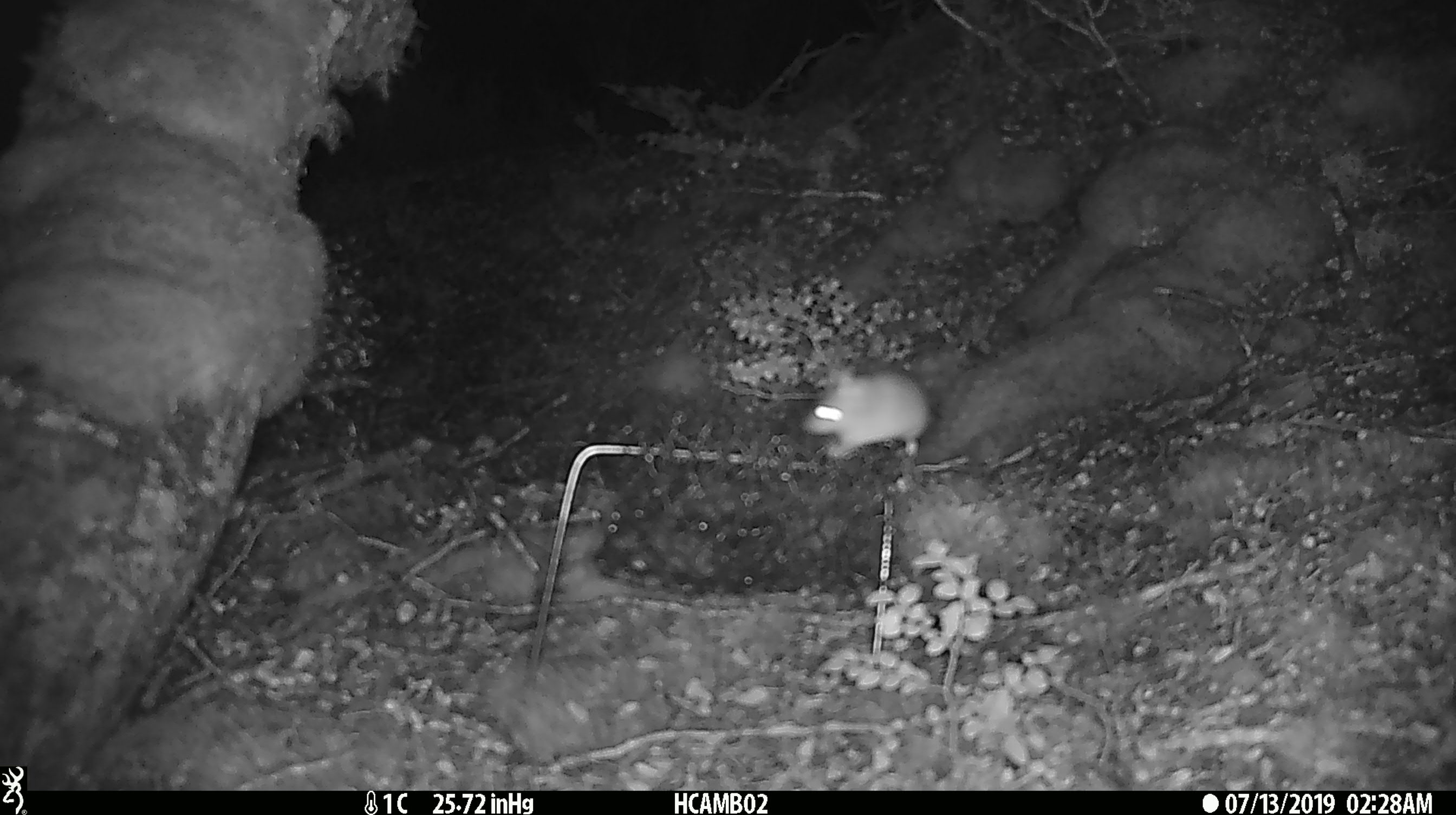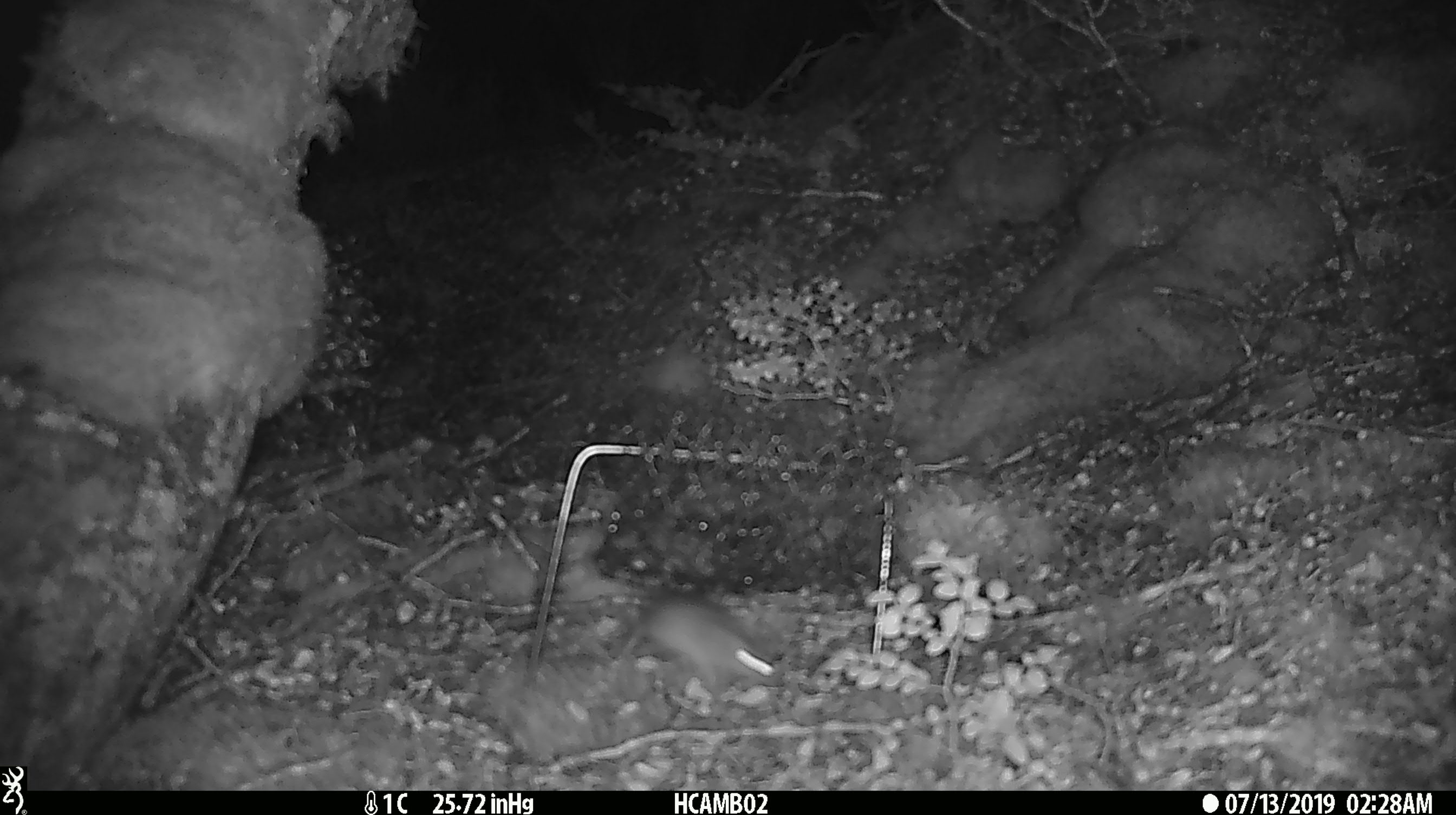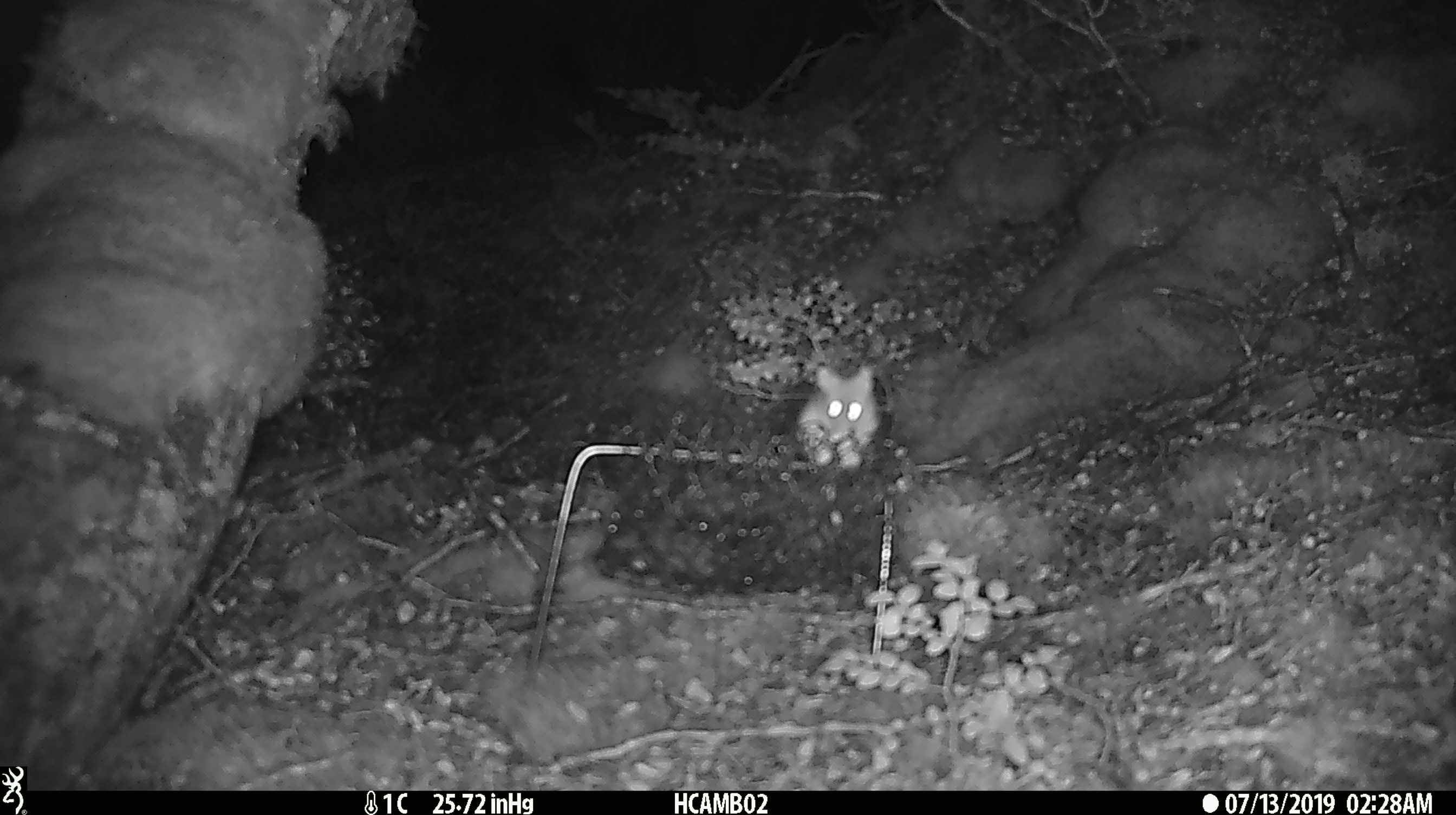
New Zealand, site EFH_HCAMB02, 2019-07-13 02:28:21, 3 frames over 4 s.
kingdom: Animalia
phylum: Chordata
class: Mammalia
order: Rodentia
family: Muridae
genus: Mus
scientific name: Mus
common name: mouse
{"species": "mouse (Mus)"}